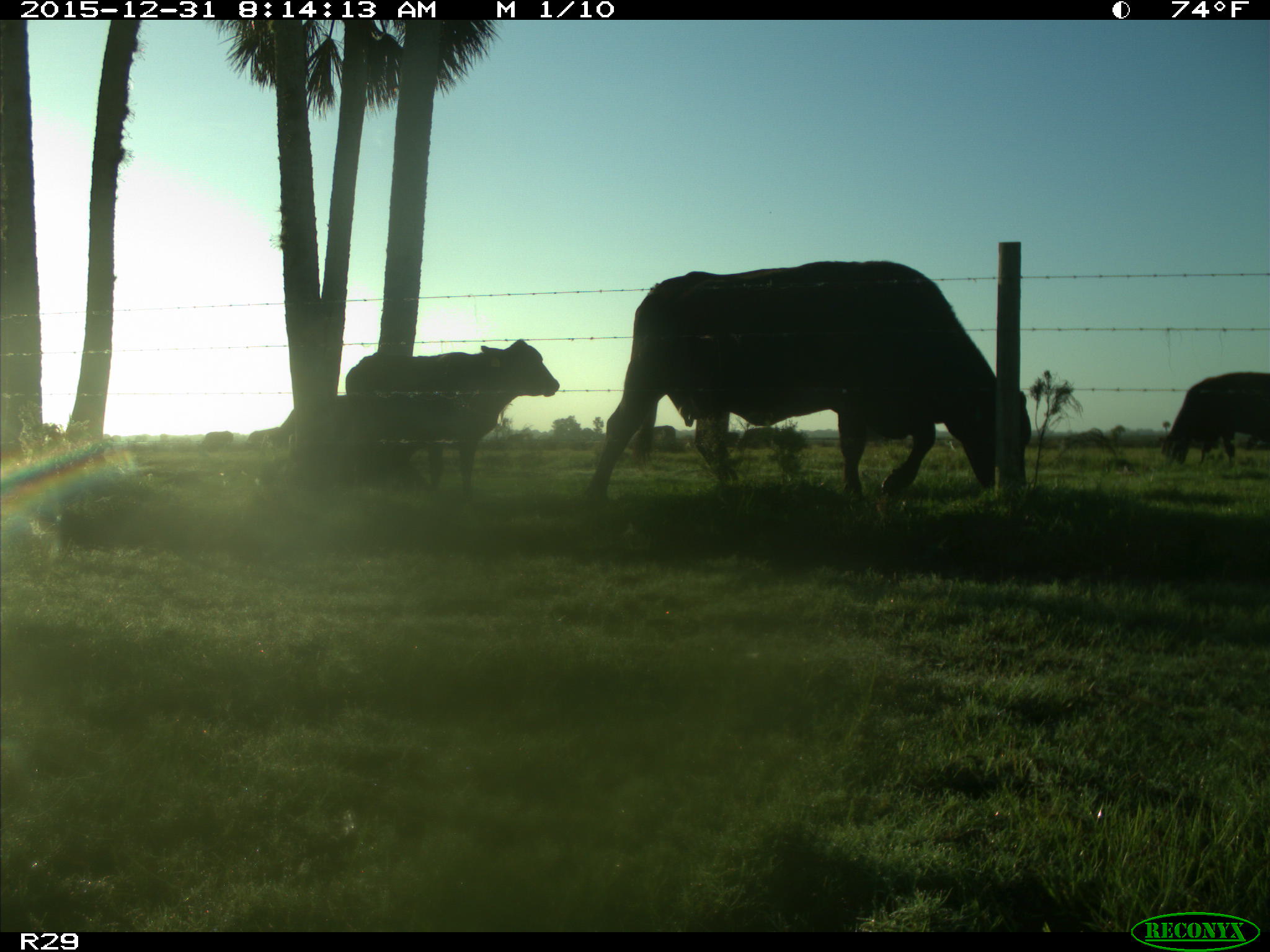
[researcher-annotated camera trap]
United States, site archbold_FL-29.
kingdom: Animalia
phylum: Chordata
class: Mammalia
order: Artiodactyla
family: Bovidae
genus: Bos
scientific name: Bos taurus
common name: domestic cow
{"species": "Bos taurus (domestic cow)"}